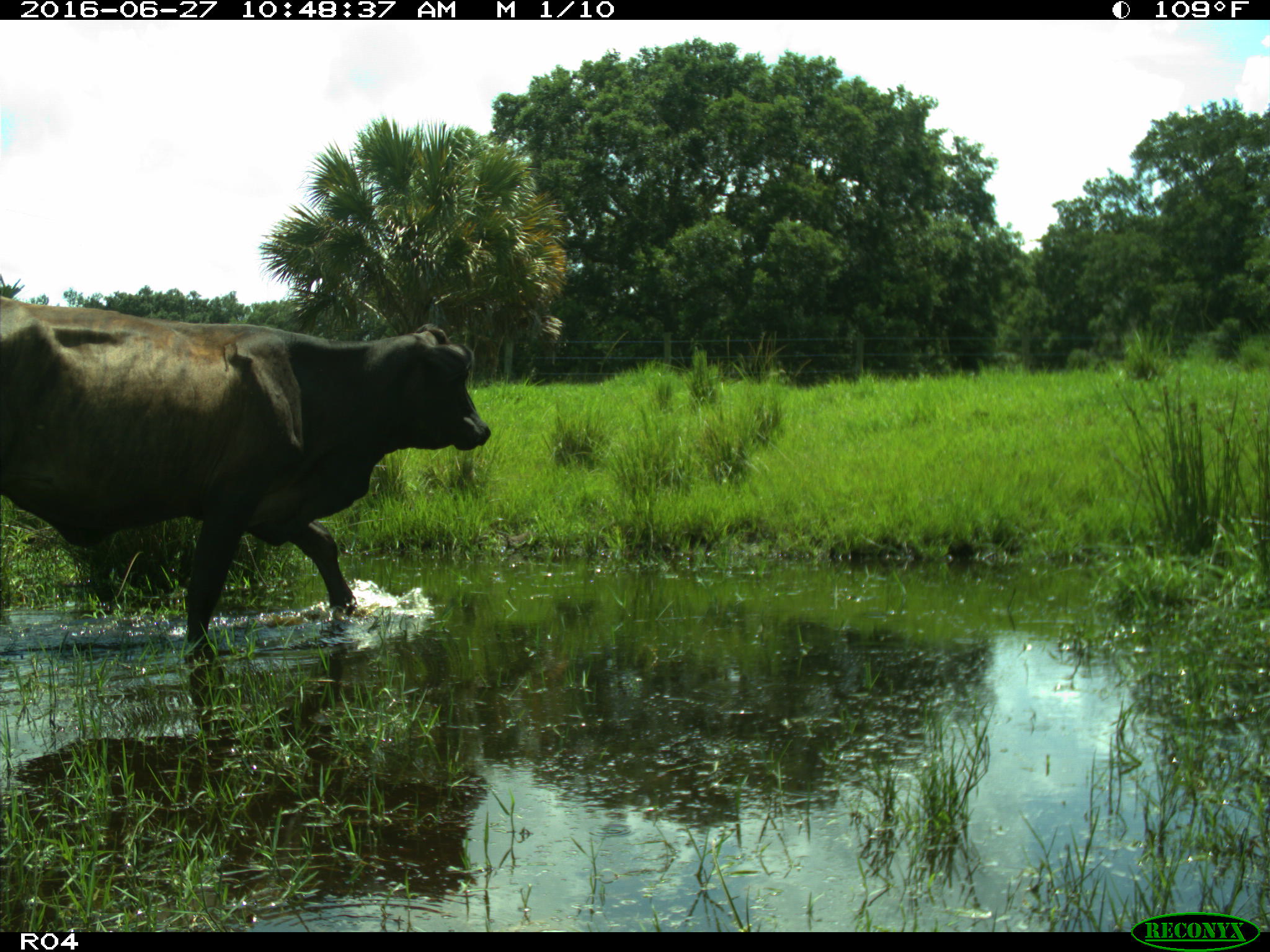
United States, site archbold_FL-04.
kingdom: Animalia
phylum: Chordata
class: Mammalia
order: Artiodactyla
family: Bovidae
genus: Bos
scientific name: Bos taurus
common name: domestic cow